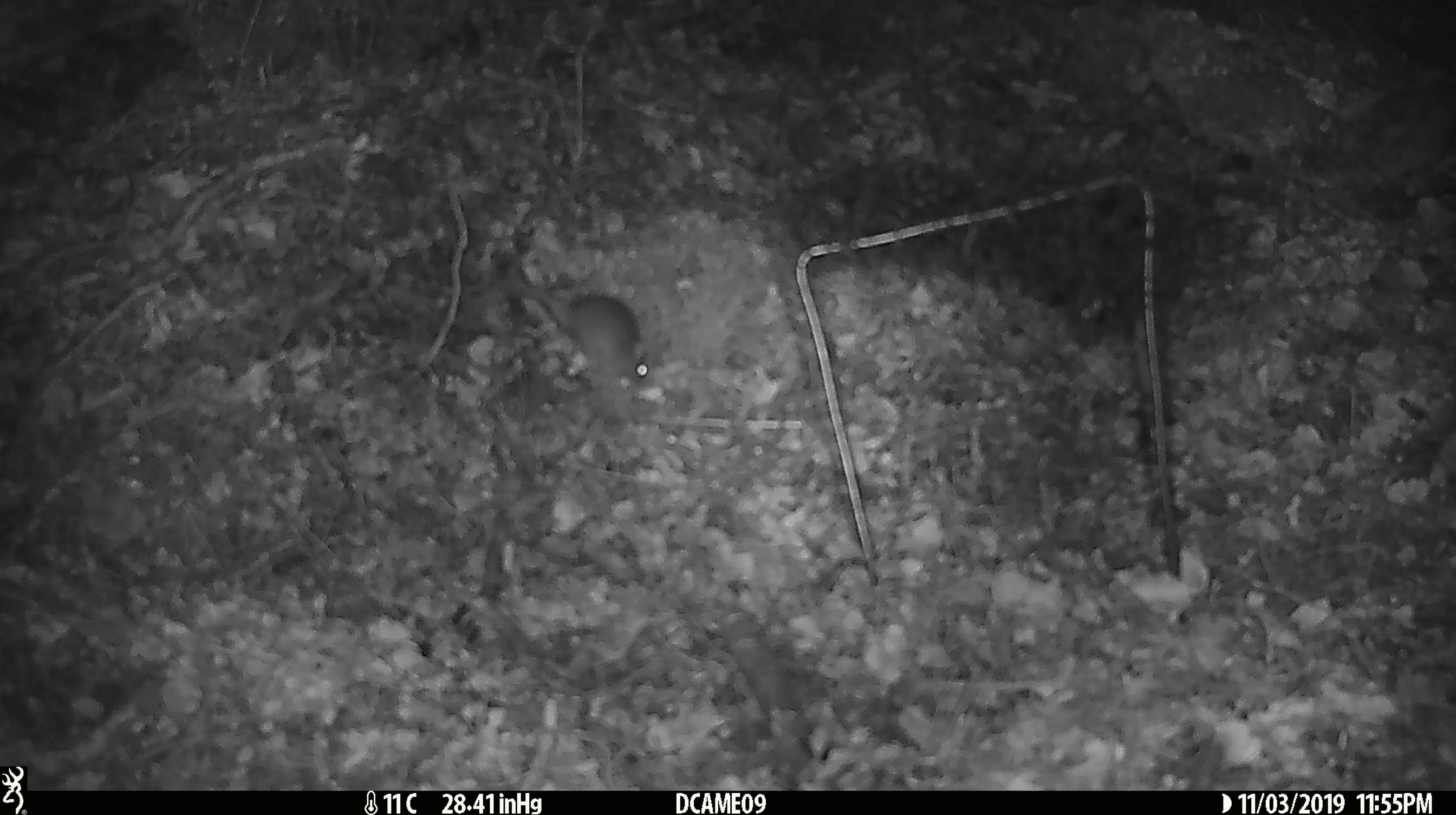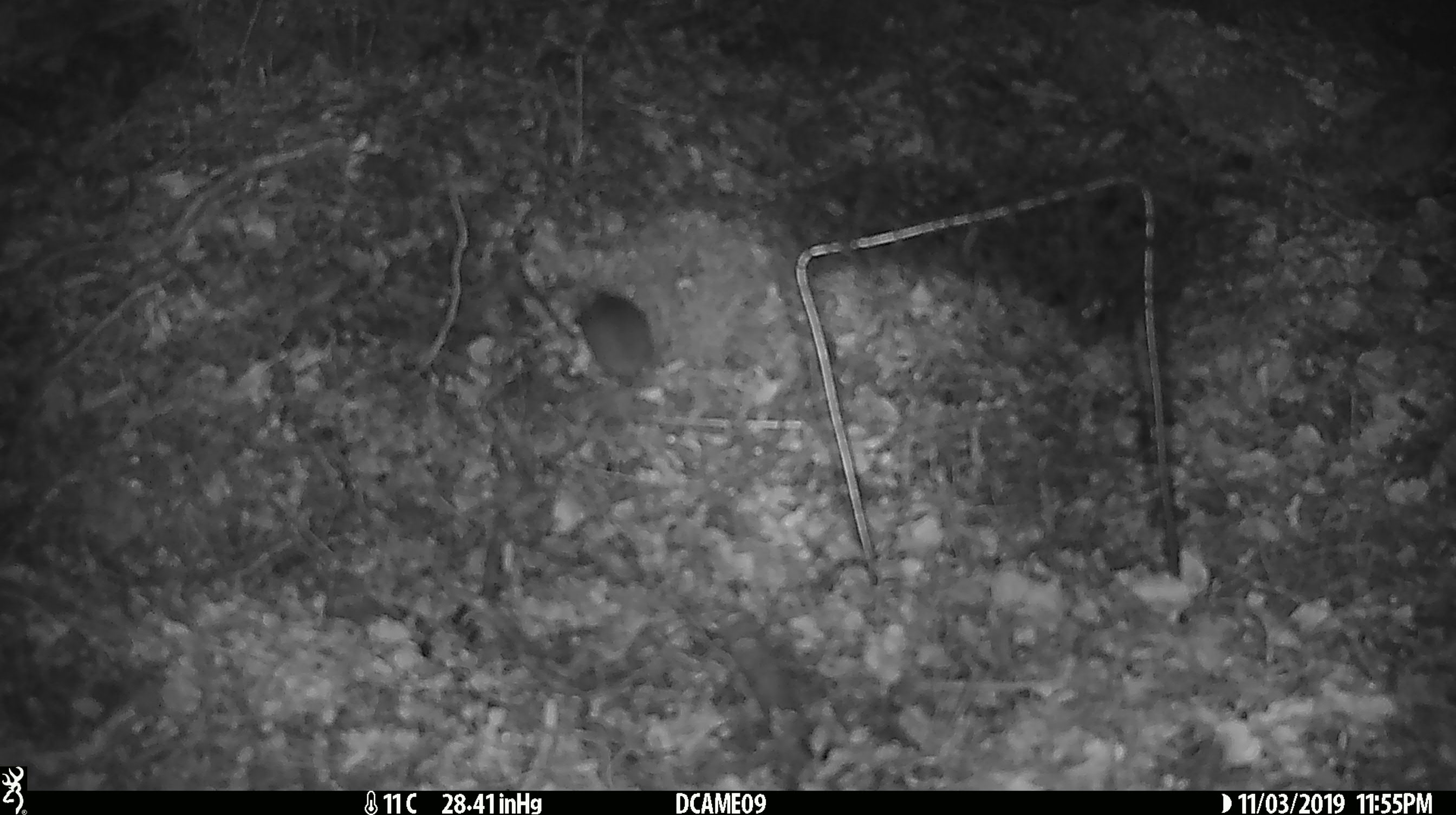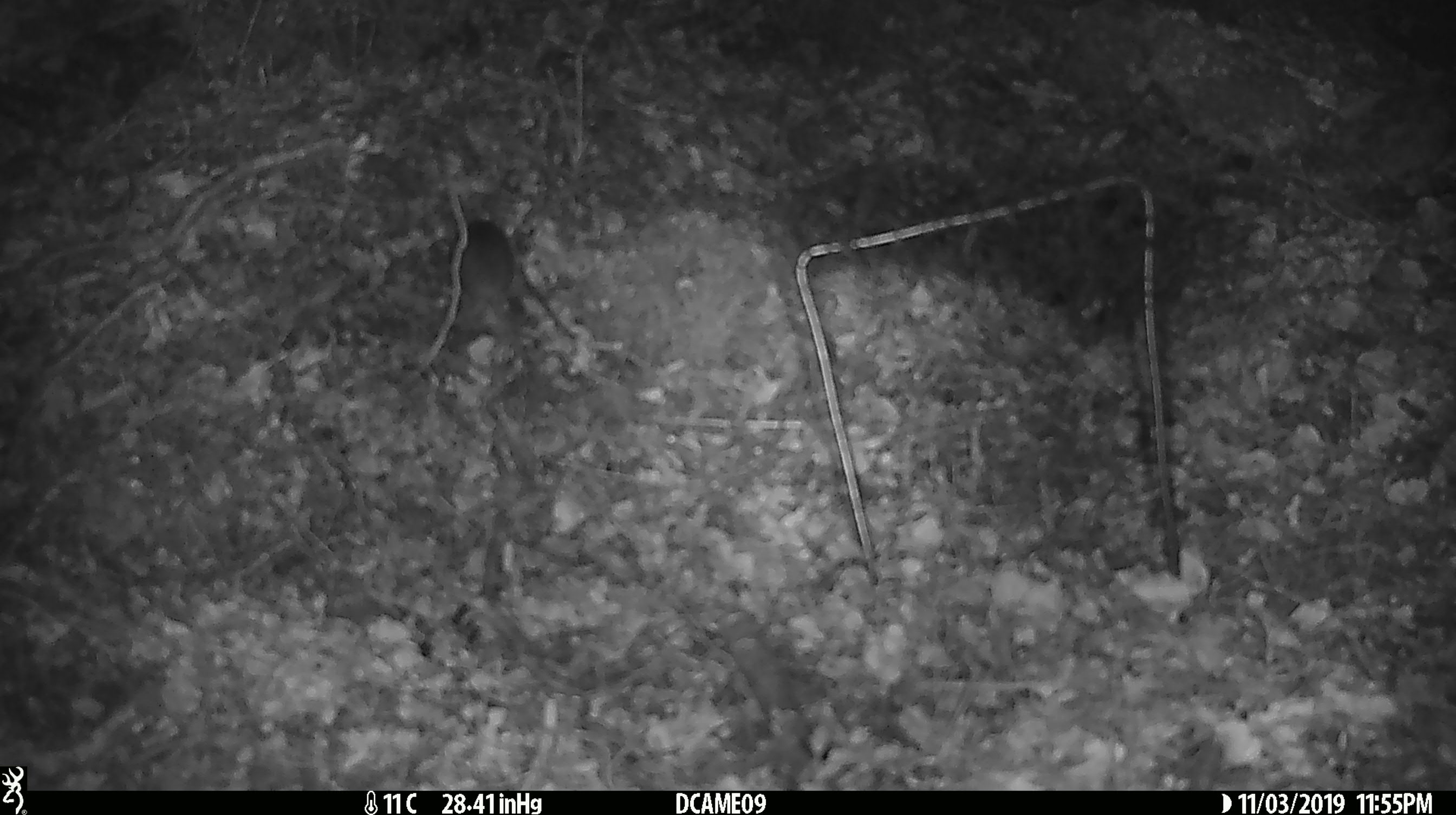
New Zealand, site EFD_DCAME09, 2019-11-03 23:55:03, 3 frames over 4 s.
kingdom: Animalia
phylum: Chordata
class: Mammalia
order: Rodentia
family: Muridae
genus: Mus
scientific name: Mus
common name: mouse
Mouse (Mus).